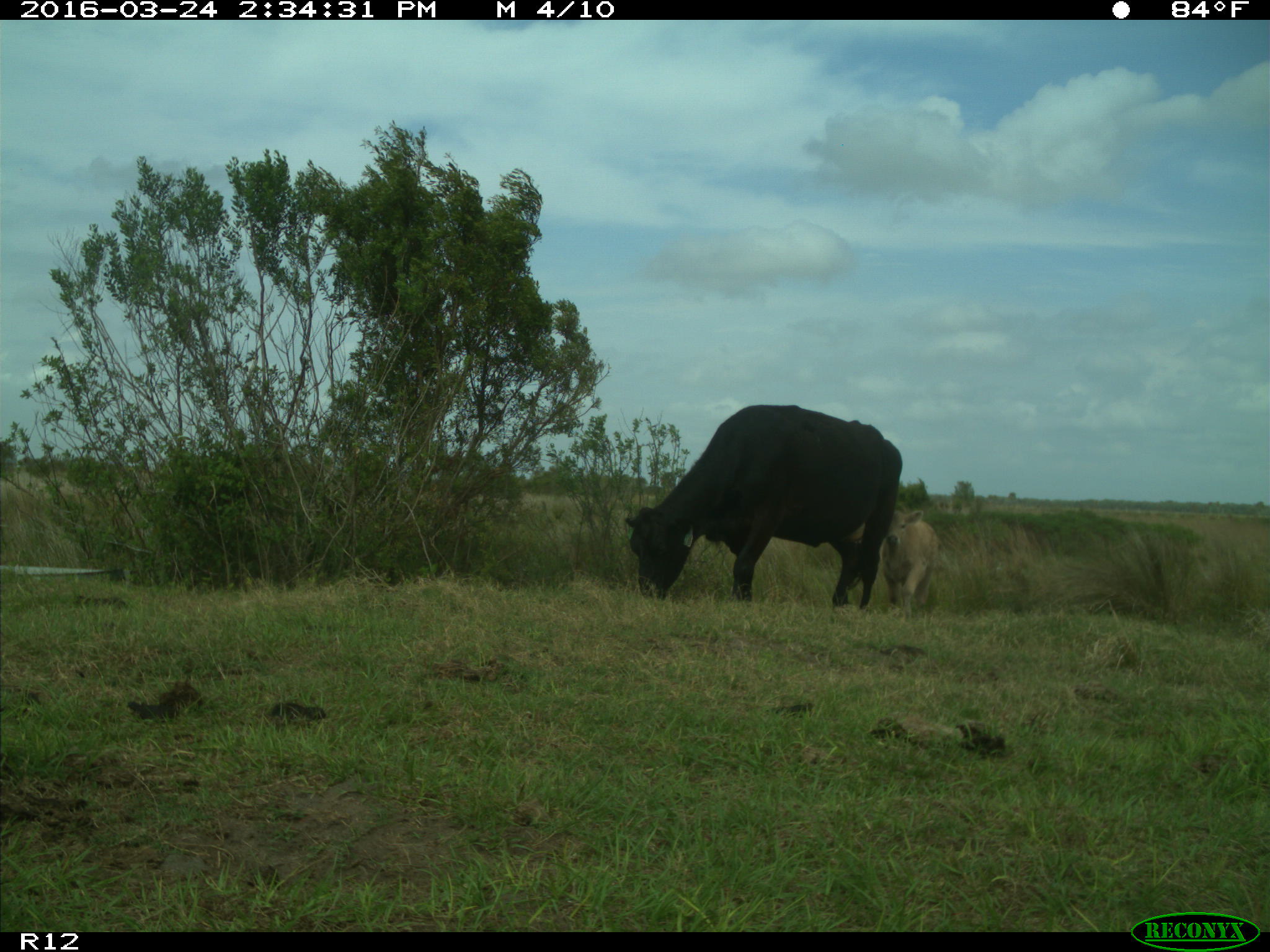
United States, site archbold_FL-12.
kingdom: Animalia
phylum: Chordata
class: Mammalia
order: Artiodactyla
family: Bovidae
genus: Bos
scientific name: Bos taurus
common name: domestic cow